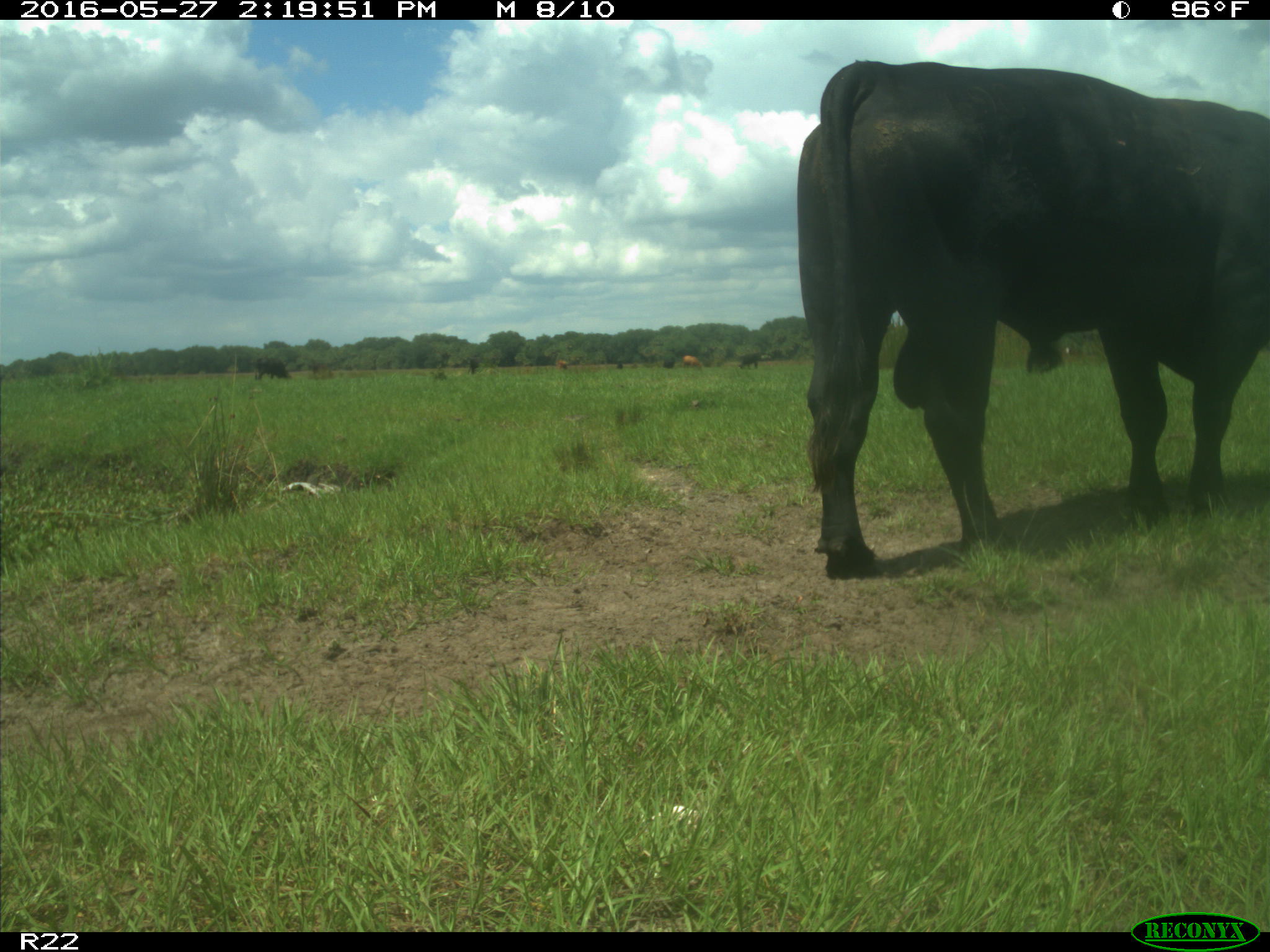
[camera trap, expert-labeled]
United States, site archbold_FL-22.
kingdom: Animalia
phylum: Chordata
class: Mammalia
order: Artiodactyla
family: Bovidae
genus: Bos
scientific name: Bos taurus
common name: domestic cow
Bos taurus (domestic cow).